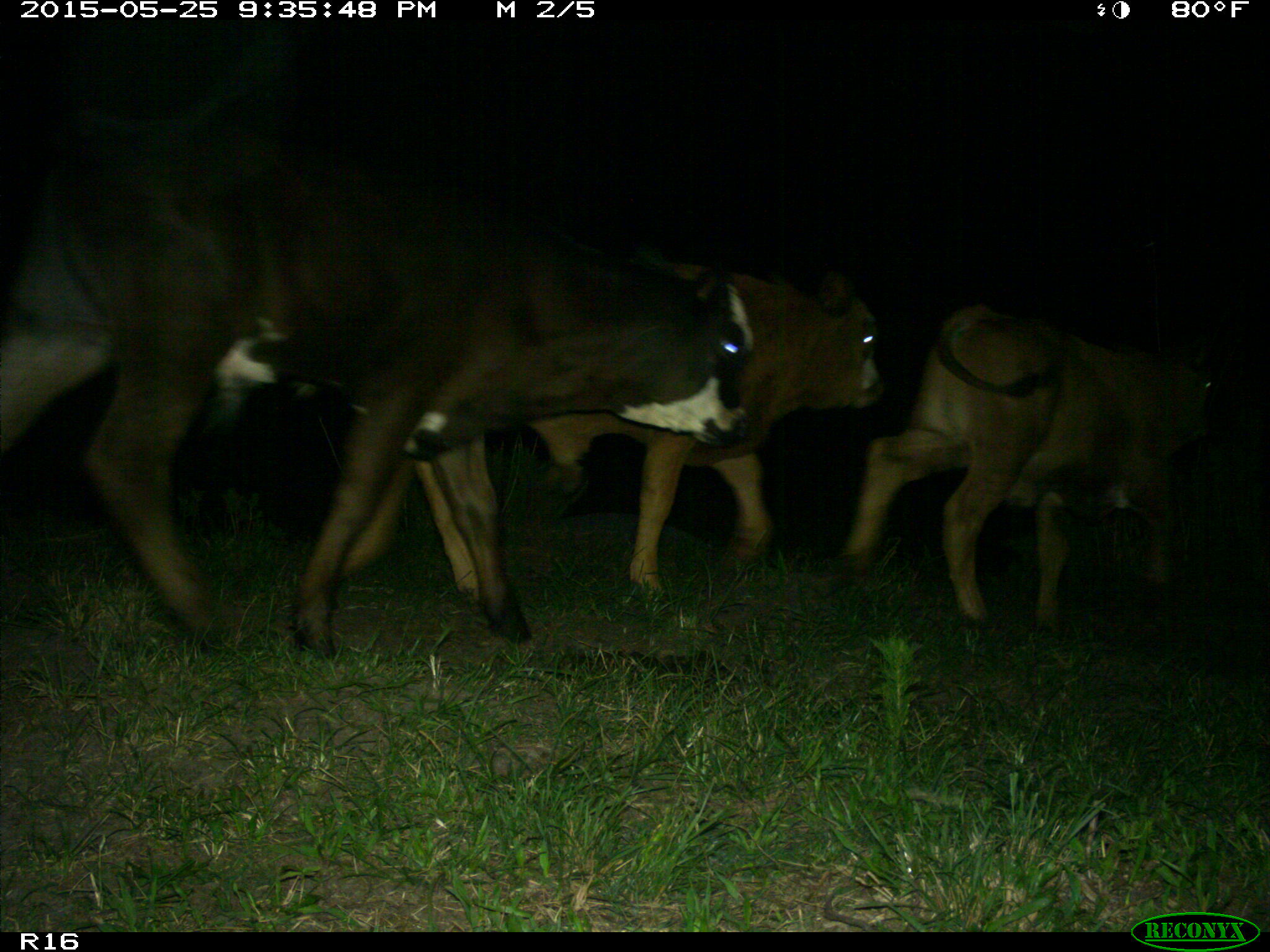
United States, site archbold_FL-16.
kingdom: Animalia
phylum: Chordata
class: Mammalia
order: Artiodactyla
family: Bovidae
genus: Bos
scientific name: Bos taurus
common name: domestic cow